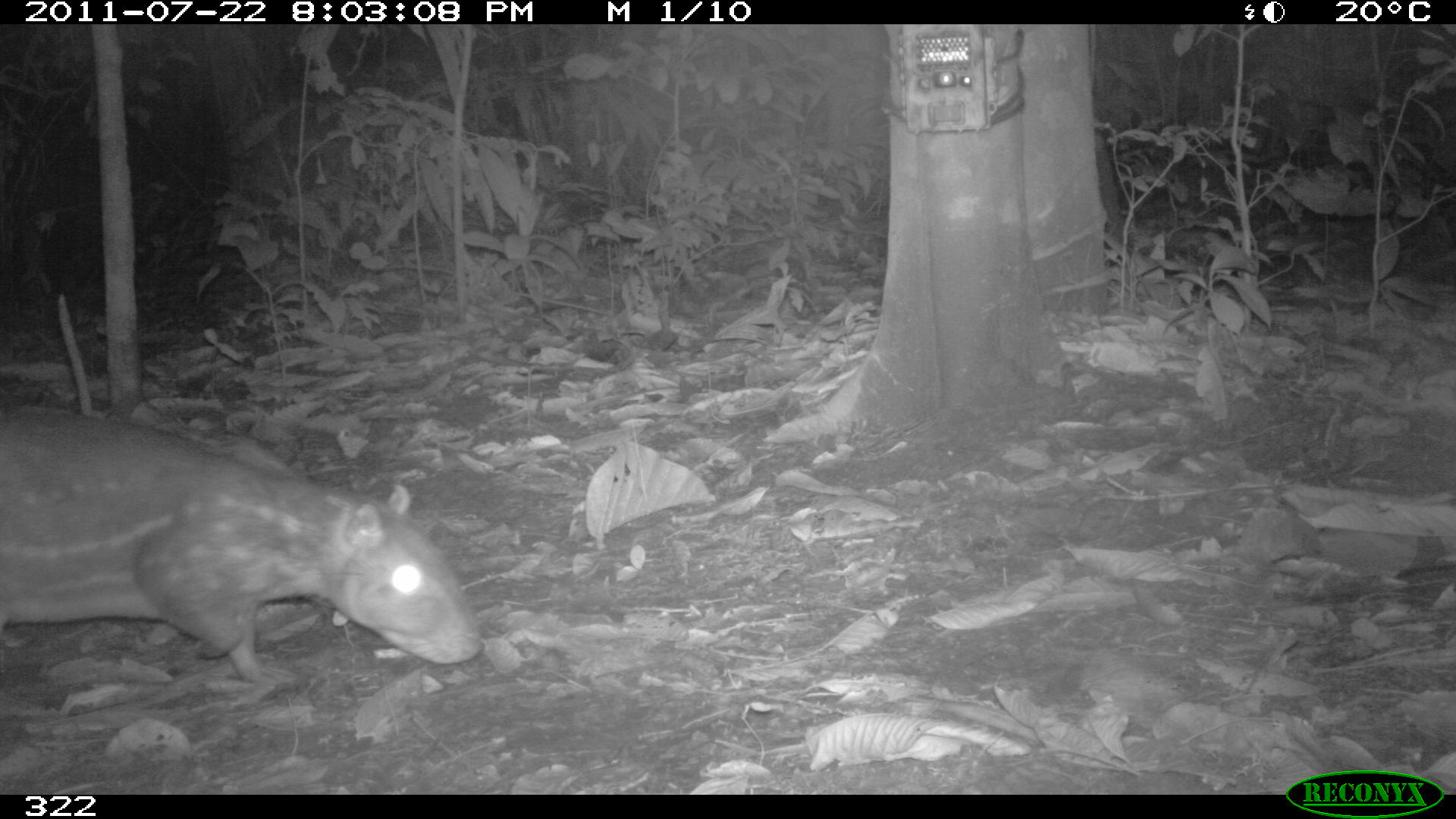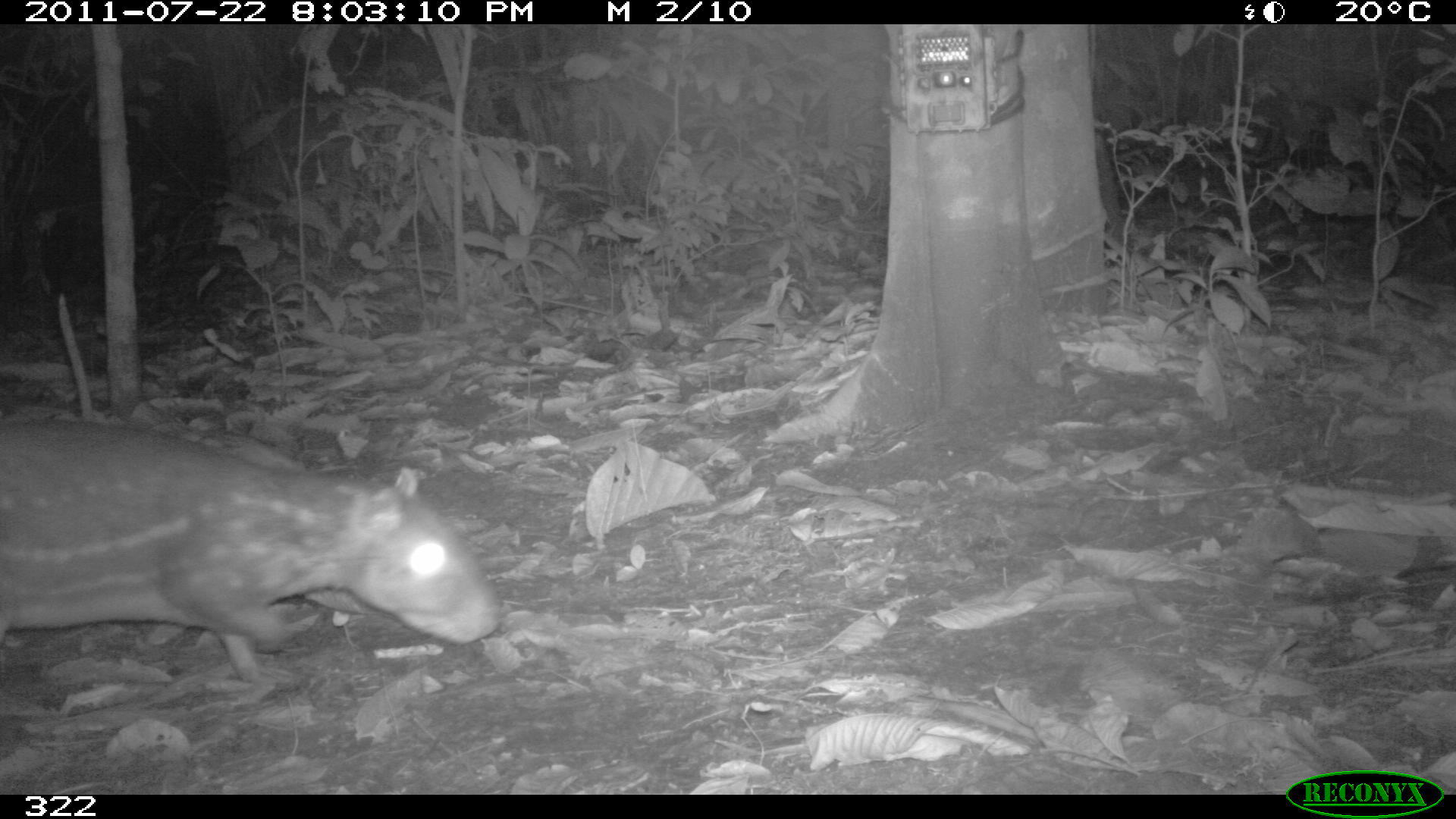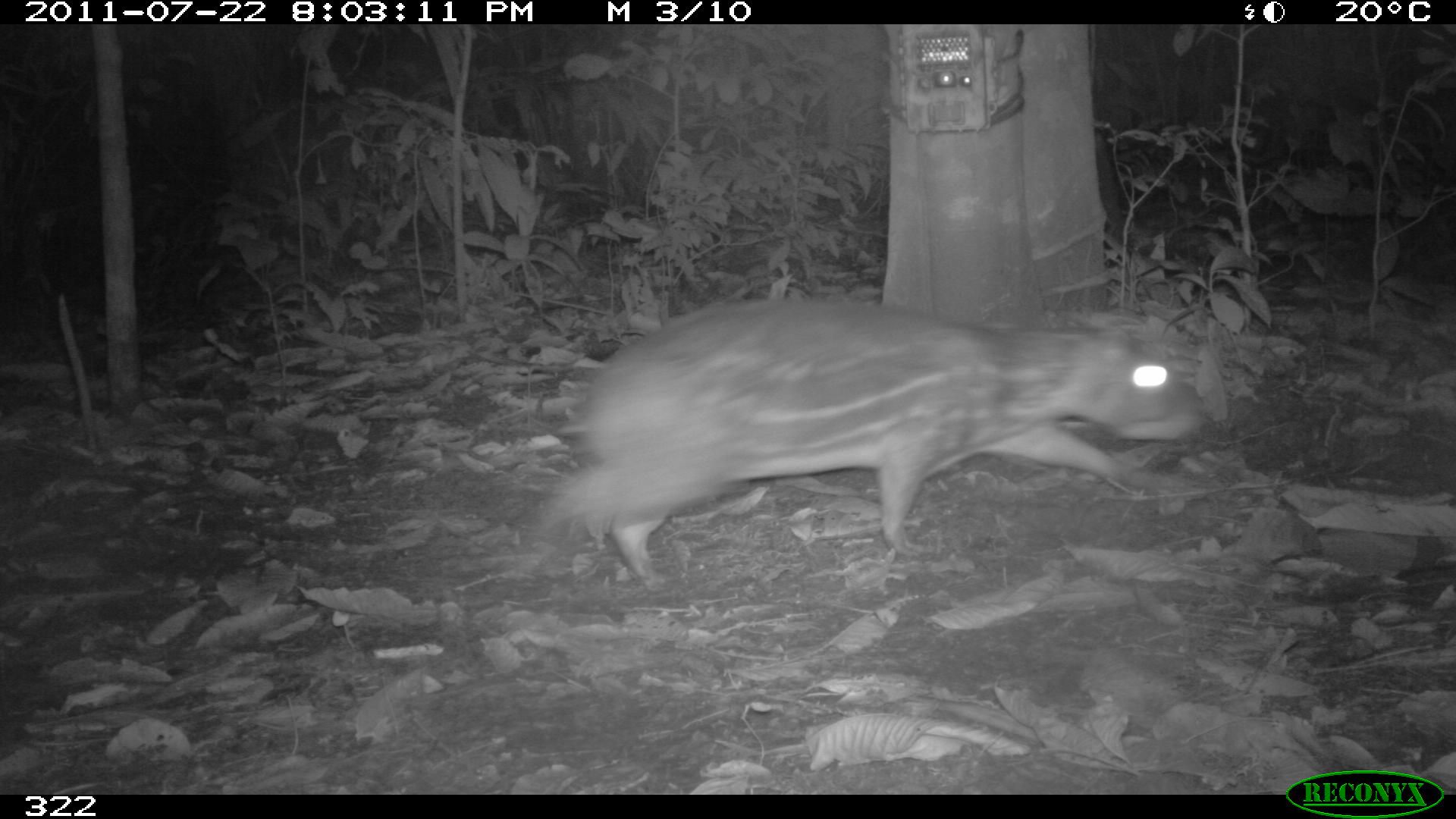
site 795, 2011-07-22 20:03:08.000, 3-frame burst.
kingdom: Animalia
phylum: Chordata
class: Mammalia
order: Rodentia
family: Cuniculidae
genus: Cuniculus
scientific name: Cuniculus paca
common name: spotted paca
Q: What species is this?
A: Cuniculus paca (spotted paca).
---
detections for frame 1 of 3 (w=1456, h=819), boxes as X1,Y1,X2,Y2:
cuniculus paca: 0,406,477,684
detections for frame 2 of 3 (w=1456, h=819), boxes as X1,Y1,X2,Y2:
cuniculus paca: 0,417,499,682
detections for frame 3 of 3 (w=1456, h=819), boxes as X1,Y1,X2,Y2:
cuniculus paca: 540,294,1203,588